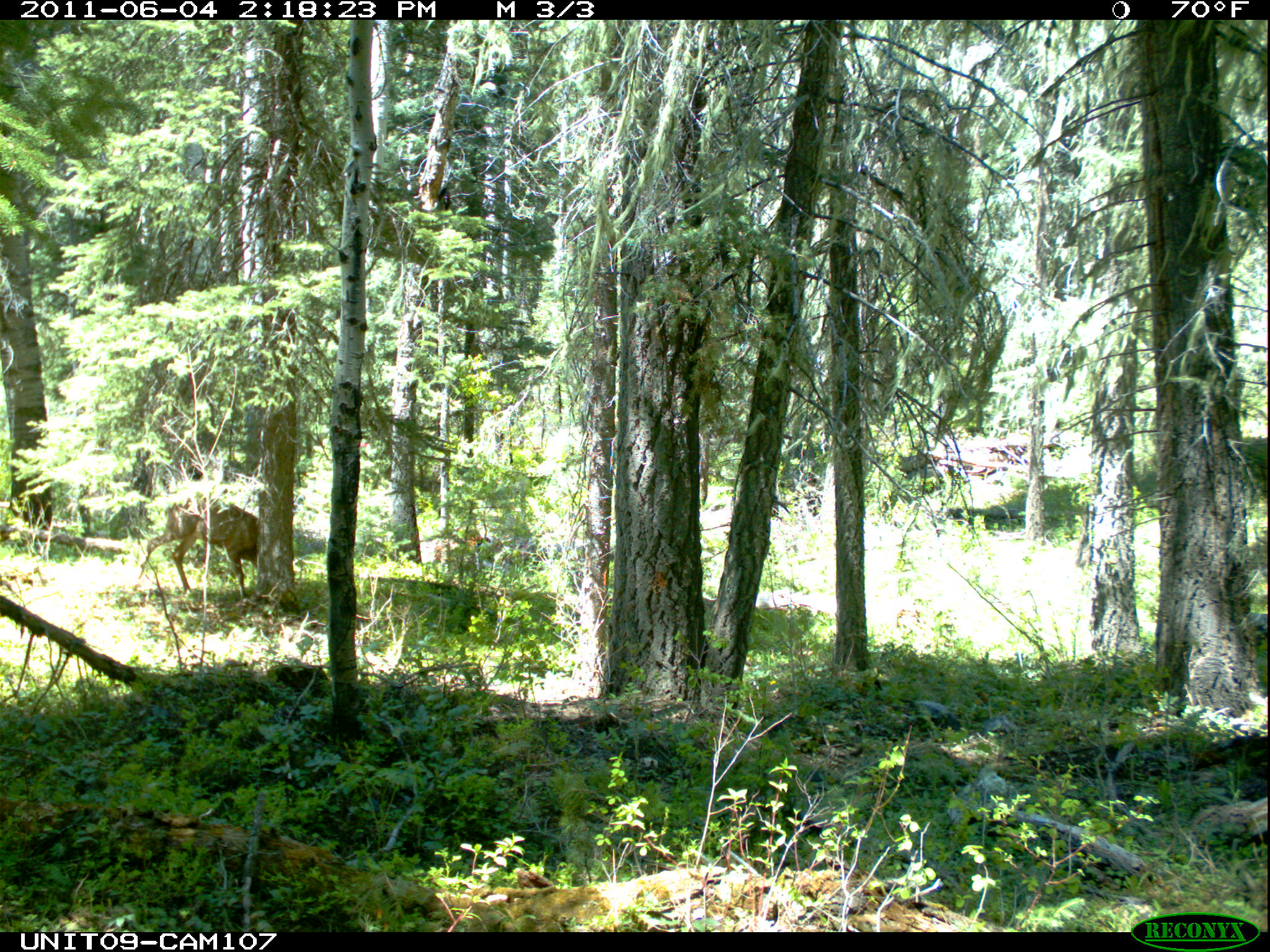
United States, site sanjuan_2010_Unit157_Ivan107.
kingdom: Animalia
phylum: Chordata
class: Mammalia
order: Artiodactyla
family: Cervidae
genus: Odocoileus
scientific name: Odocoileus hemionus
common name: mule deer